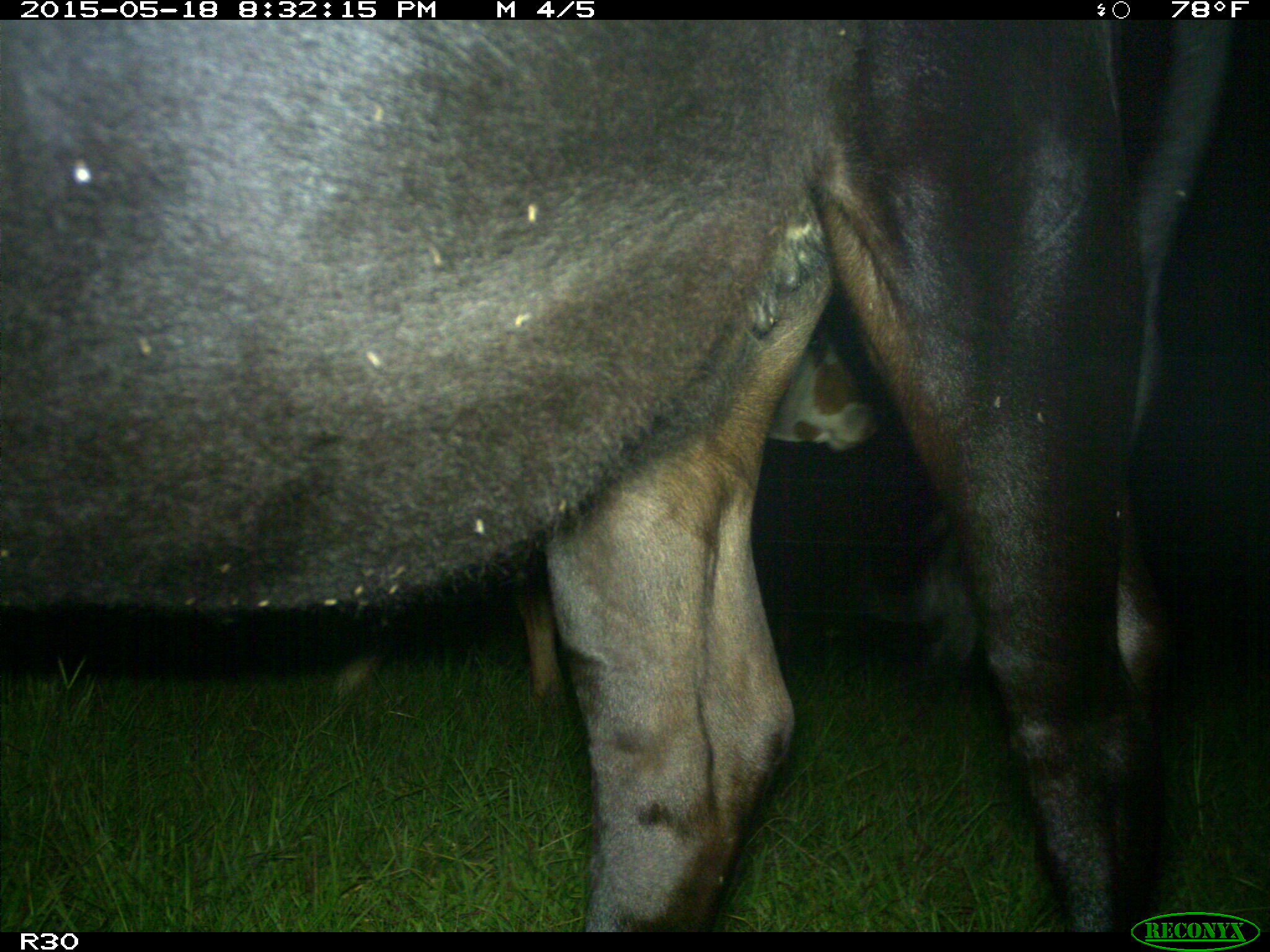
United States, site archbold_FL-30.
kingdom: Animalia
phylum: Chordata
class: Mammalia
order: Artiodactyla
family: Bovidae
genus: Bos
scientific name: Bos taurus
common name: domestic cow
Bos taurus (domestic cow).